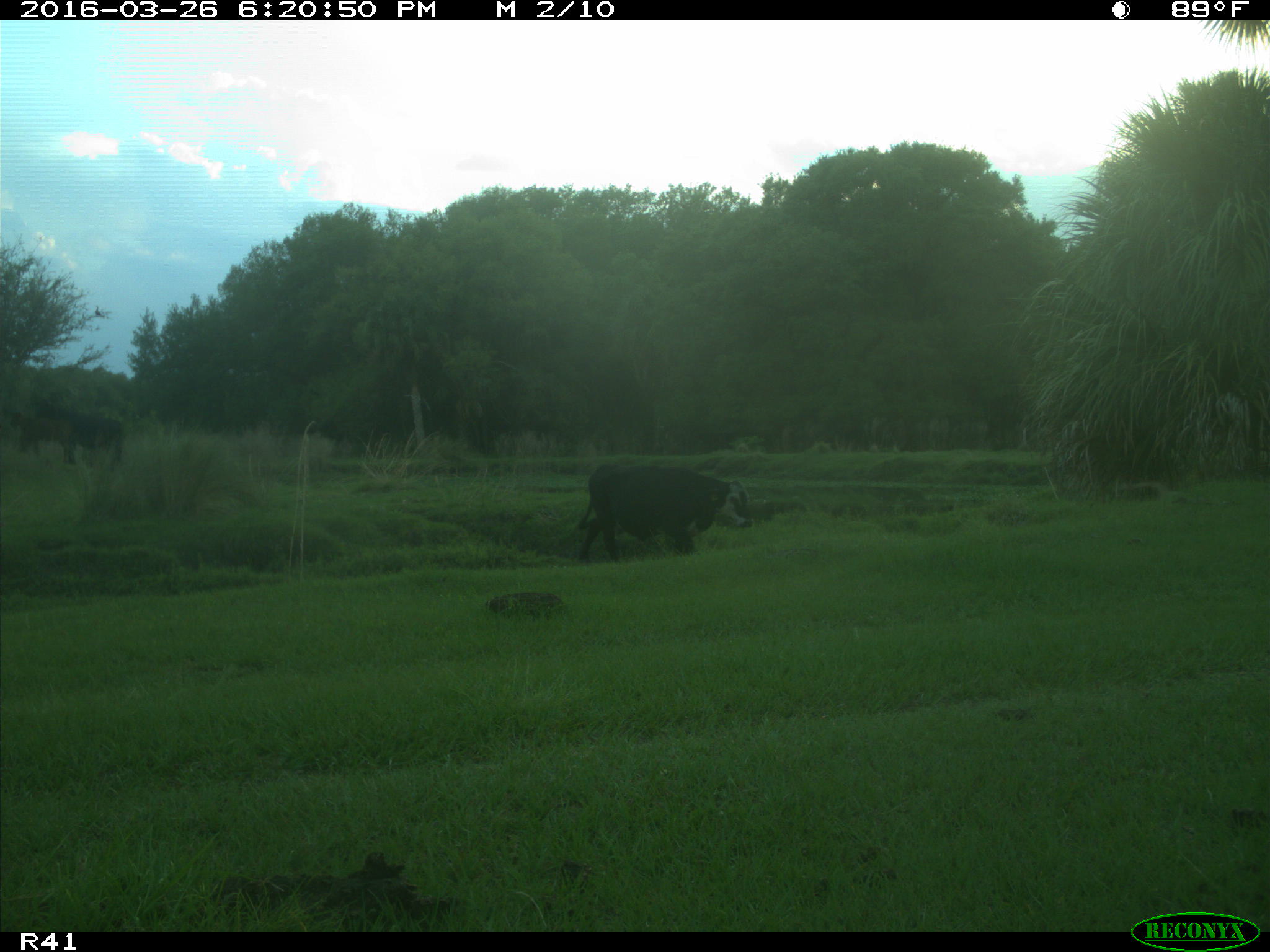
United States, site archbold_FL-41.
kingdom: Animalia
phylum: Chordata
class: Mammalia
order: Artiodactyla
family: Bovidae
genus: Bos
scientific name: Bos taurus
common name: domestic cow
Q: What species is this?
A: Bos taurus (domestic cow).